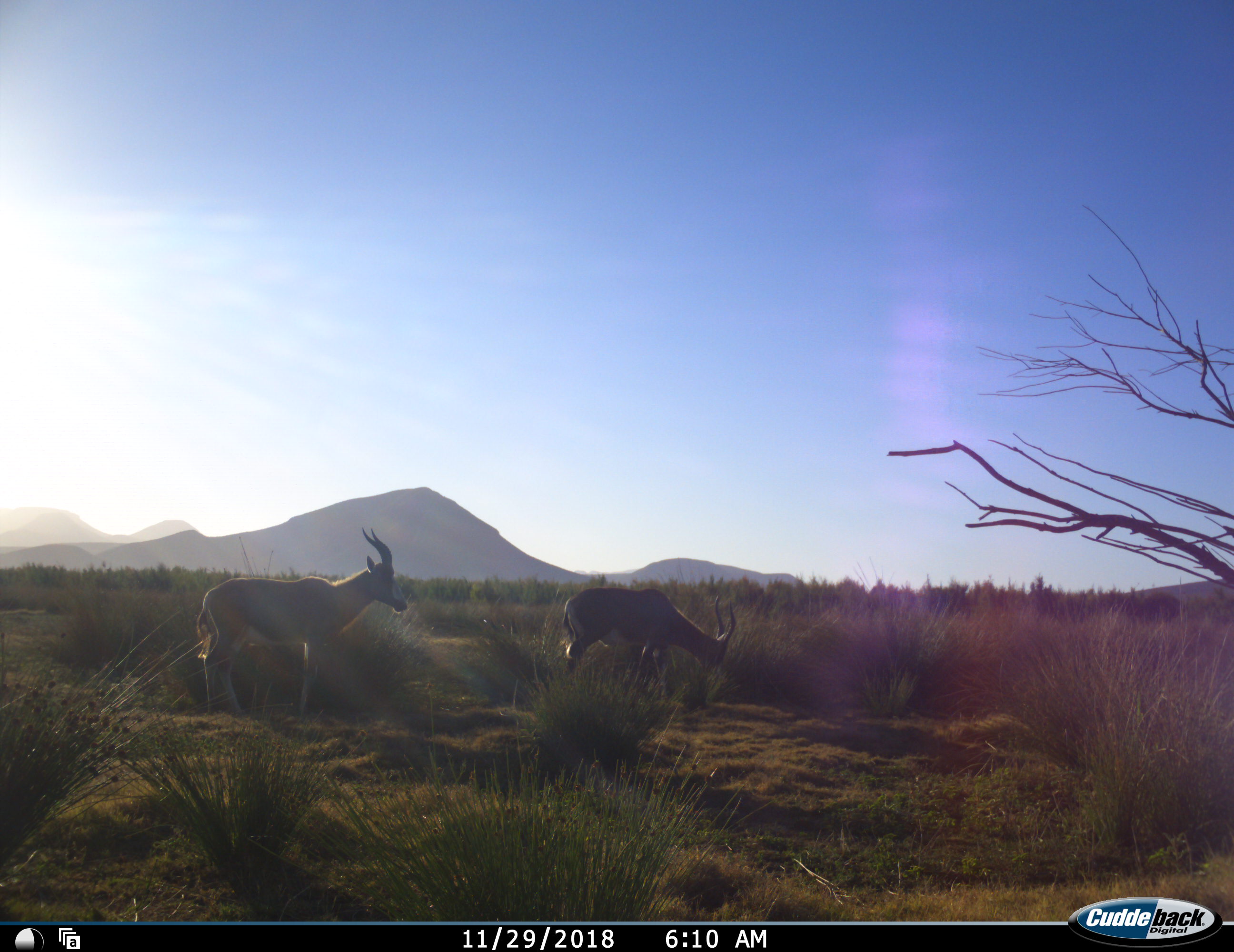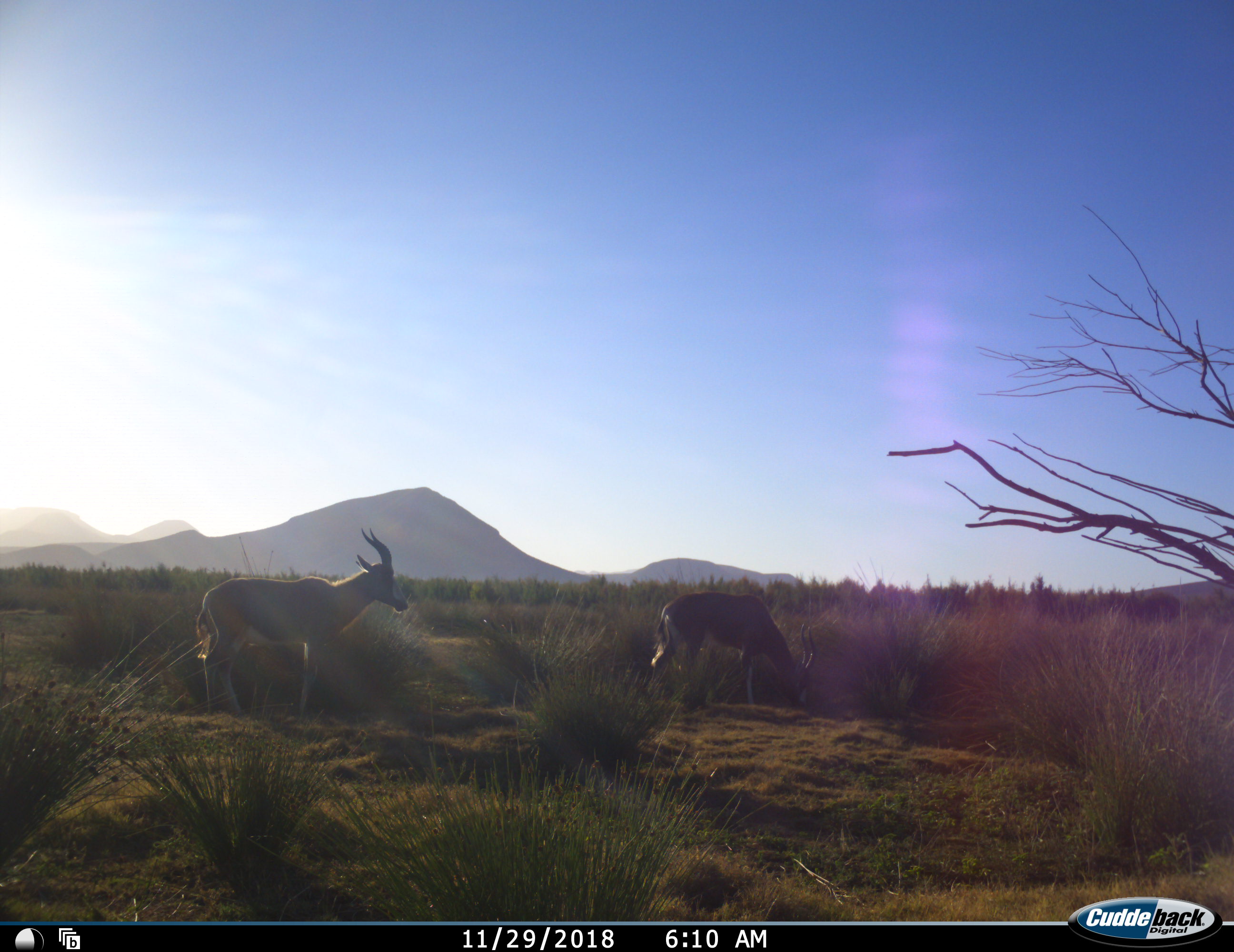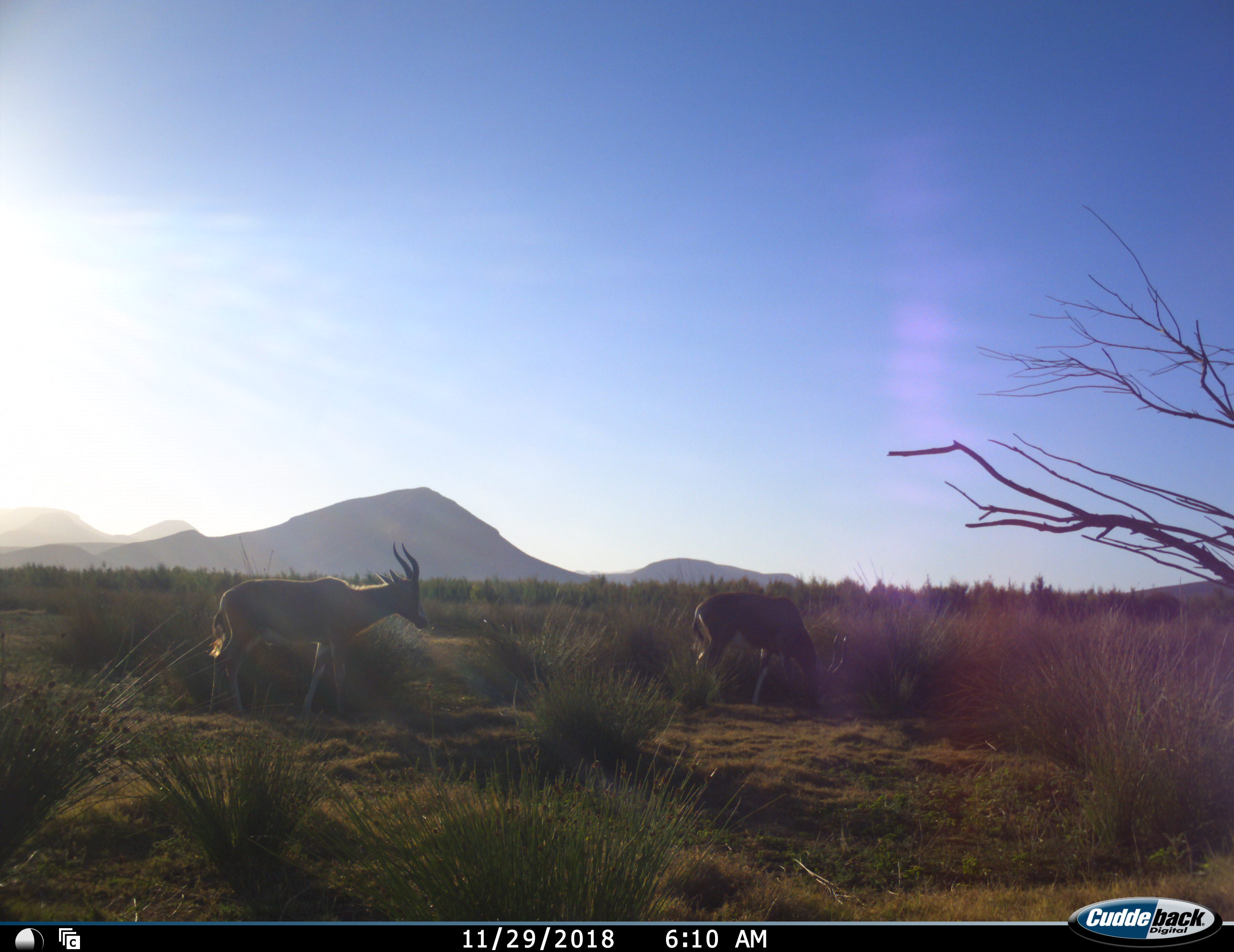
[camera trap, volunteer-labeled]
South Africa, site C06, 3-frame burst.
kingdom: Animalia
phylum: Chordata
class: Mammalia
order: Artiodactyla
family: Bovidae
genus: Damaliscus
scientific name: Damaliscus pygargus phillipsi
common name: blesbok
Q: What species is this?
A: Blesbok (Damaliscus pygargus phillipsi).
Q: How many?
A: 2.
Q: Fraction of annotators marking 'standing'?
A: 100%.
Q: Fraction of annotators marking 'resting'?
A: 0%.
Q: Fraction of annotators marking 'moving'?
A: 57%.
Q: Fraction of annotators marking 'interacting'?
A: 0%.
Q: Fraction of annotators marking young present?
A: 0%.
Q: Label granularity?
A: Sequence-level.